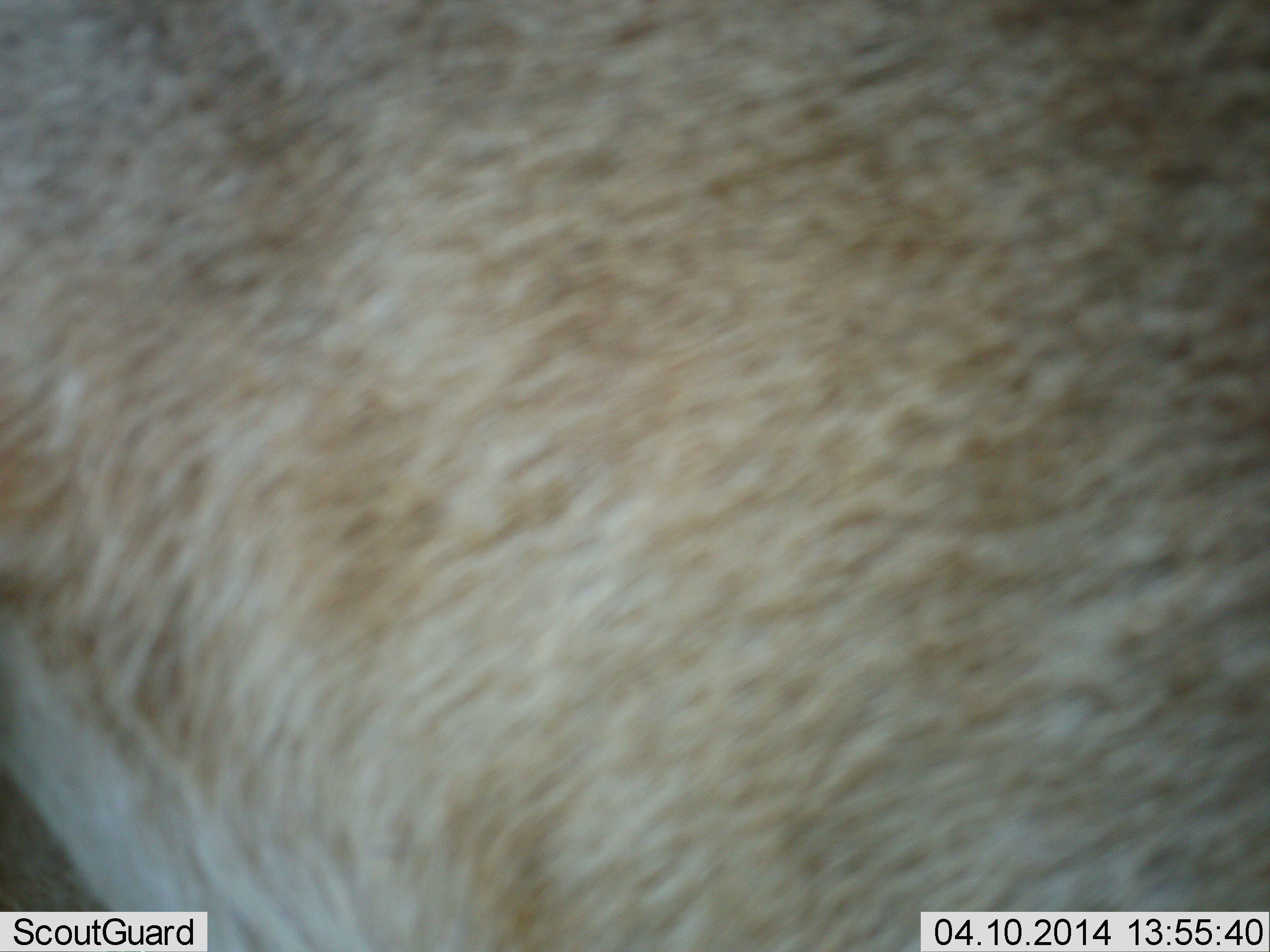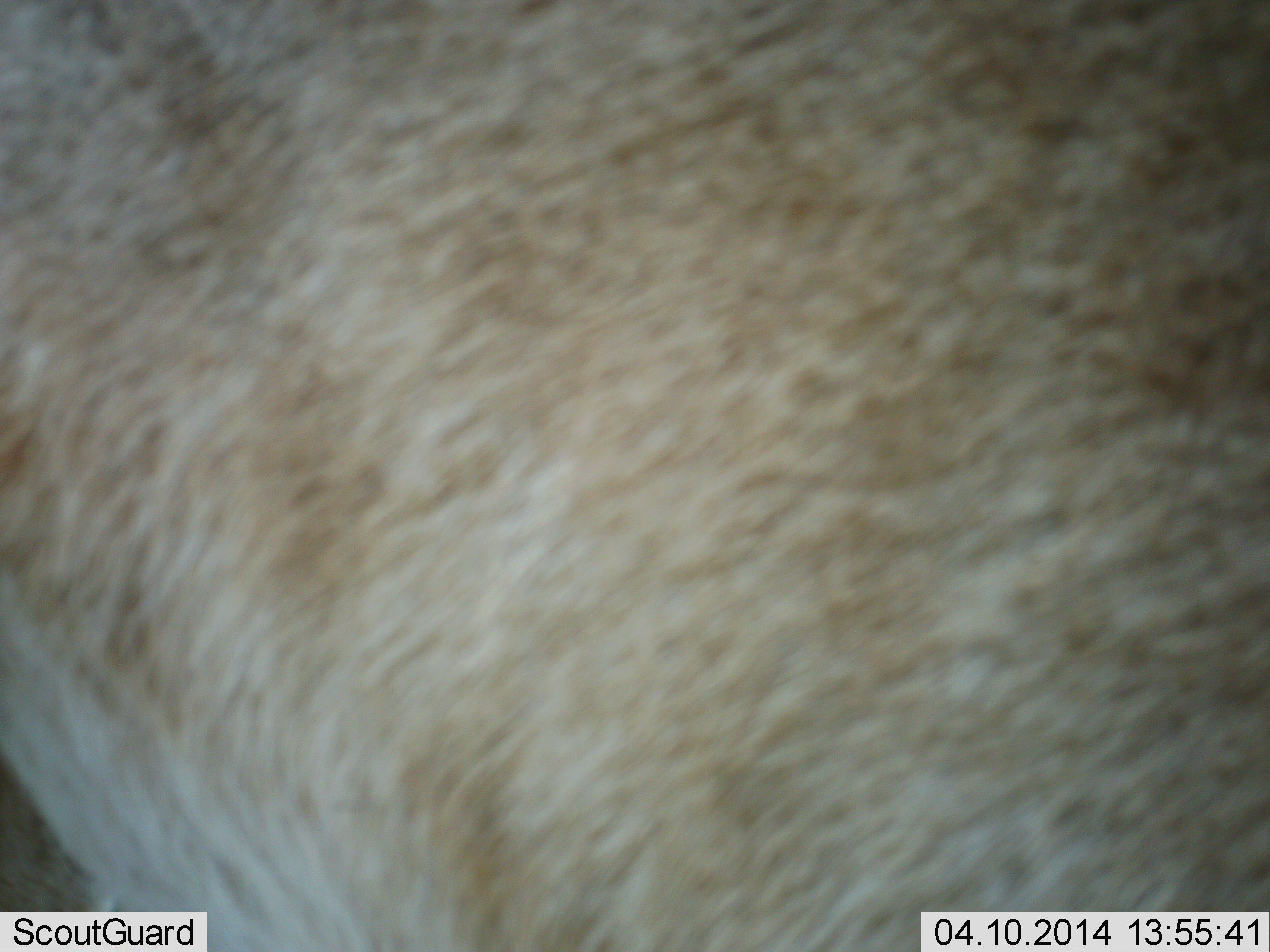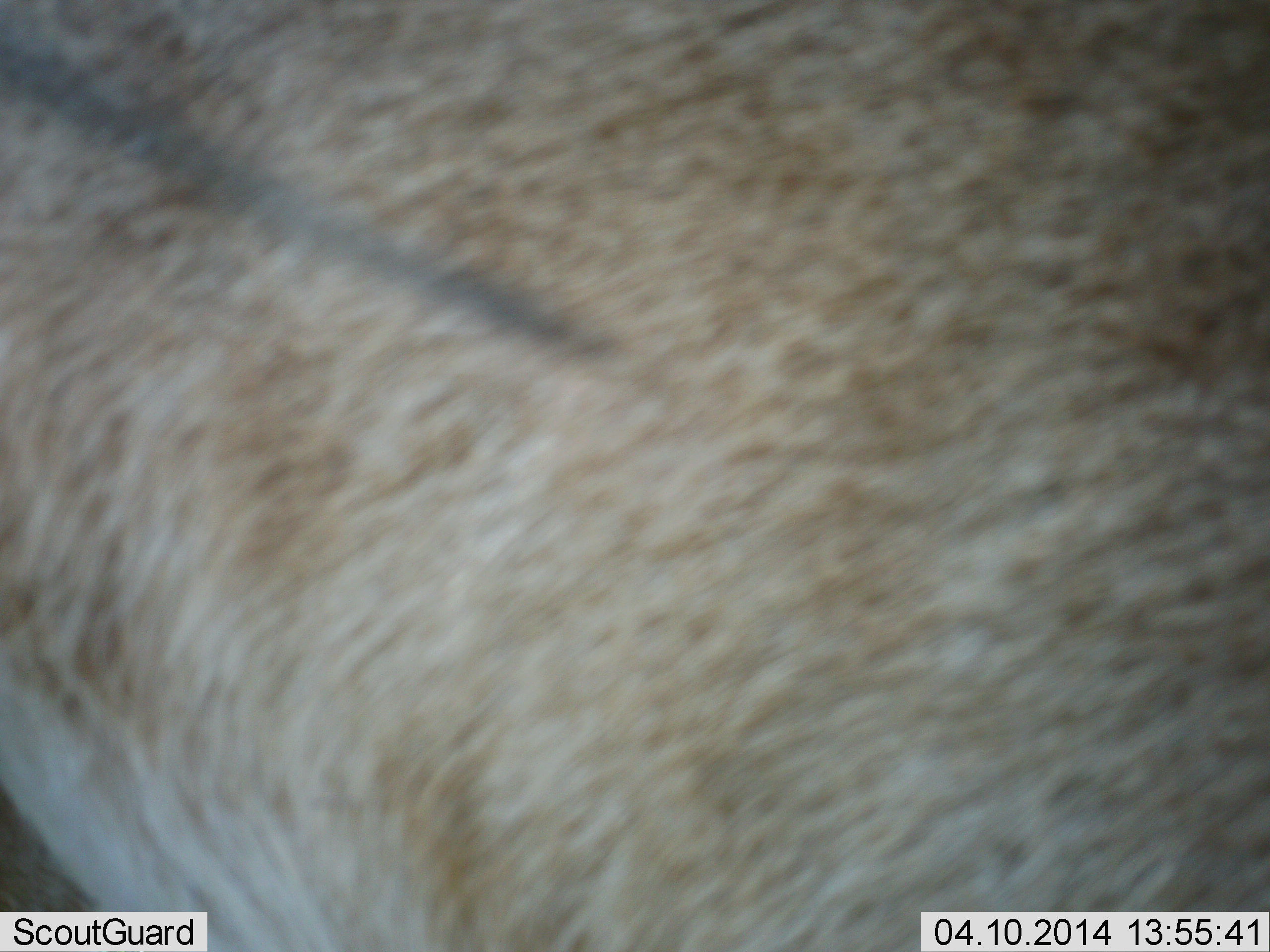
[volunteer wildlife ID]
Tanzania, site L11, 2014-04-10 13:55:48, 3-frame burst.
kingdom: Animalia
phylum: Chordata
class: Mammalia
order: Carnivora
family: Felidae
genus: Panthera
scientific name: Panthera leo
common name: lion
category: lionfemale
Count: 1.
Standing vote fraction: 100%.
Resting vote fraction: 0%.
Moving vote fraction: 0%.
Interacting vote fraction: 0%.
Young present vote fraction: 0%.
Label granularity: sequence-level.